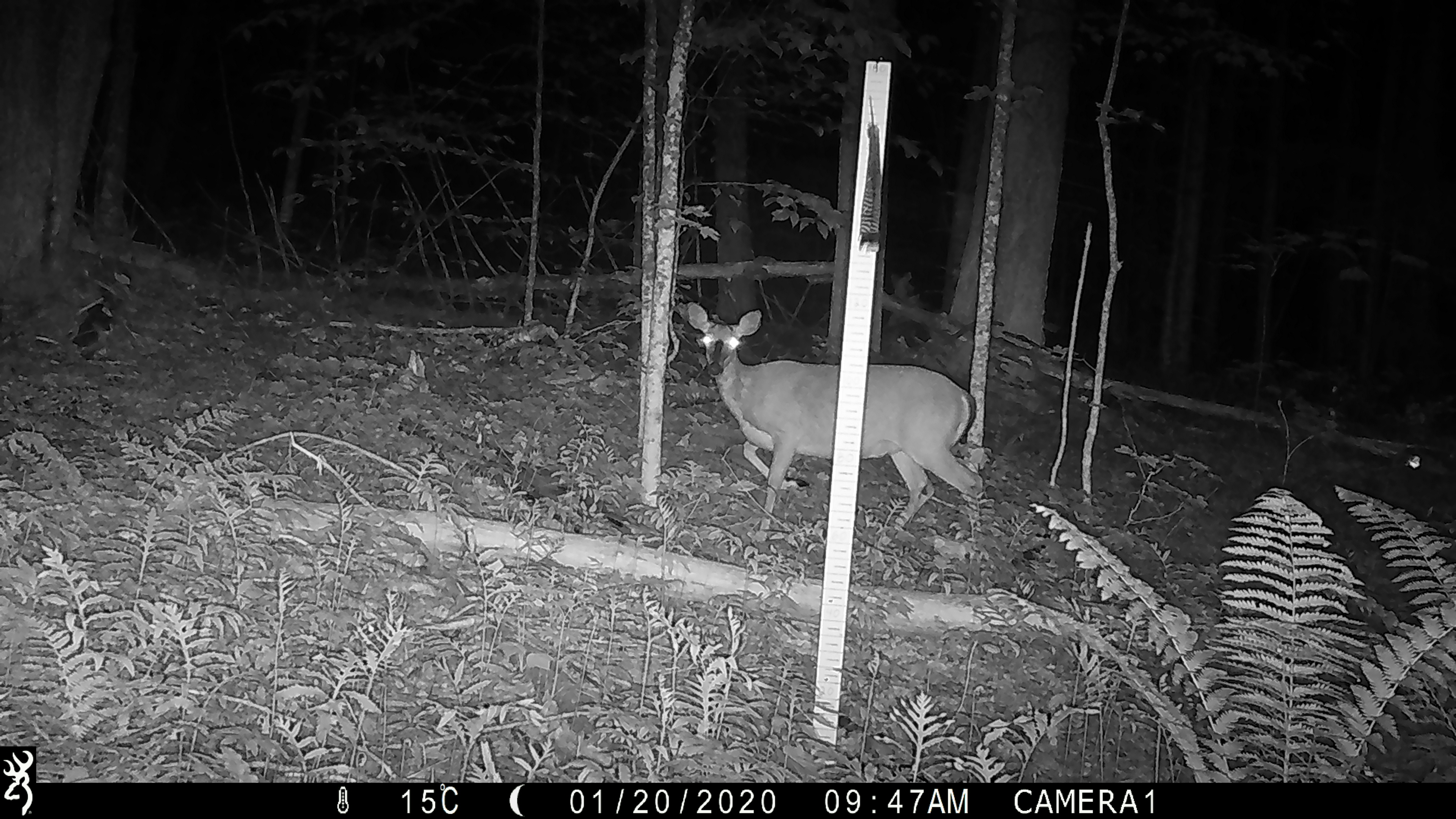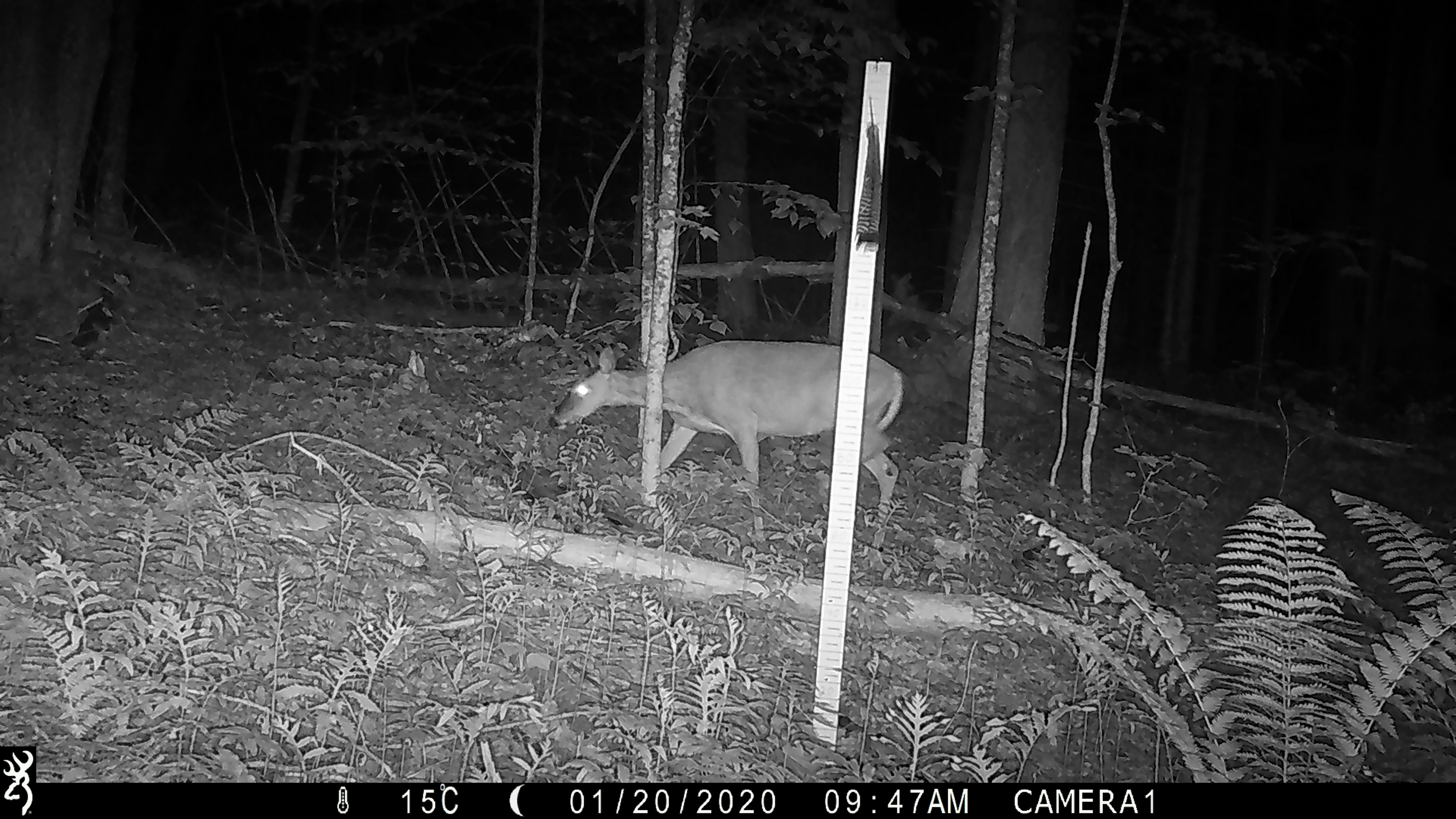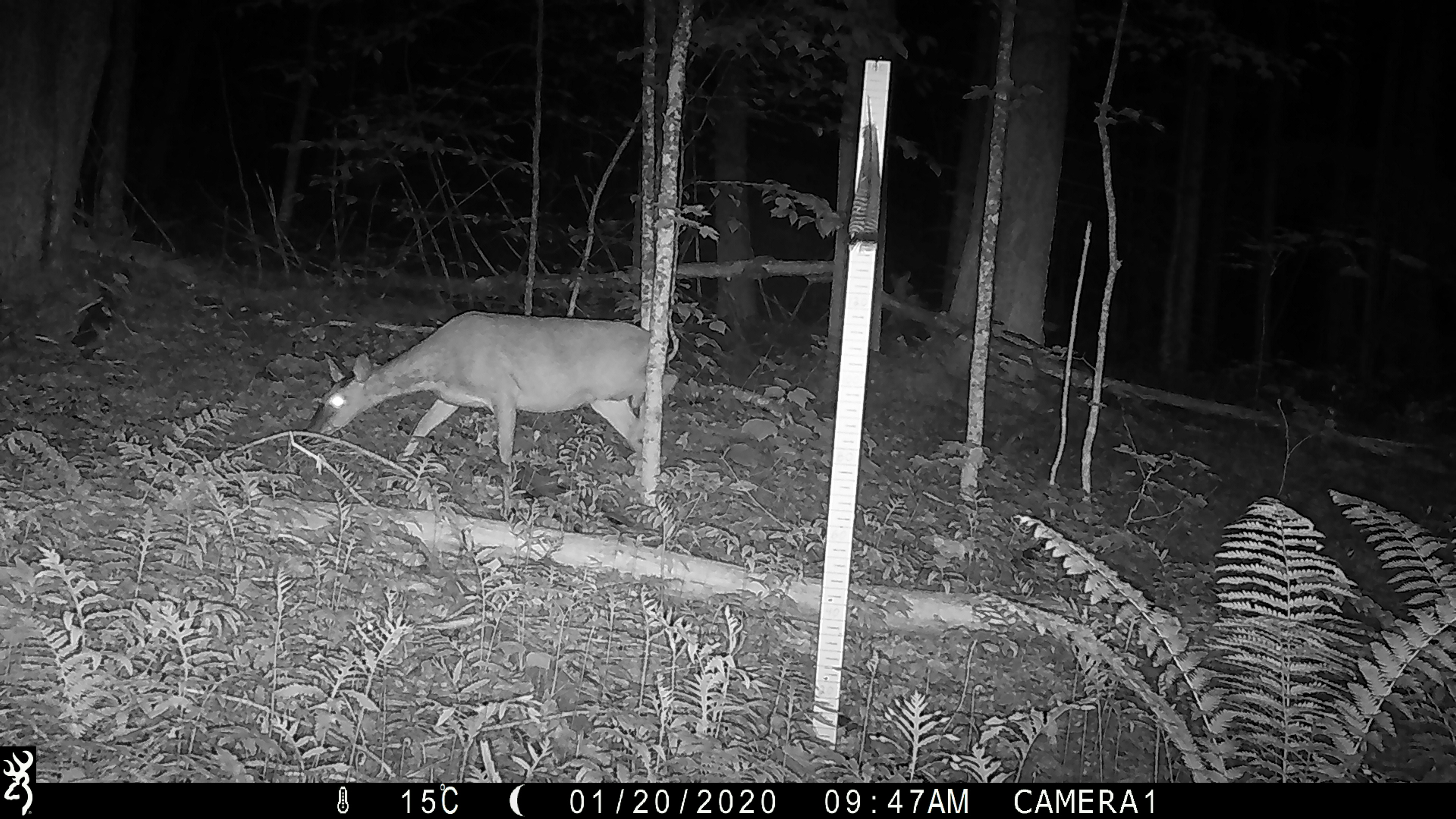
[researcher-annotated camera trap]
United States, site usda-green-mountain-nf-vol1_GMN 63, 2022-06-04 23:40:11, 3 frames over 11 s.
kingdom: Animalia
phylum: Chordata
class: Mammalia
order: Artiodactyla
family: Cervidae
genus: Odocoileus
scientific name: Odocoileus virginianus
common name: white-tailed deer